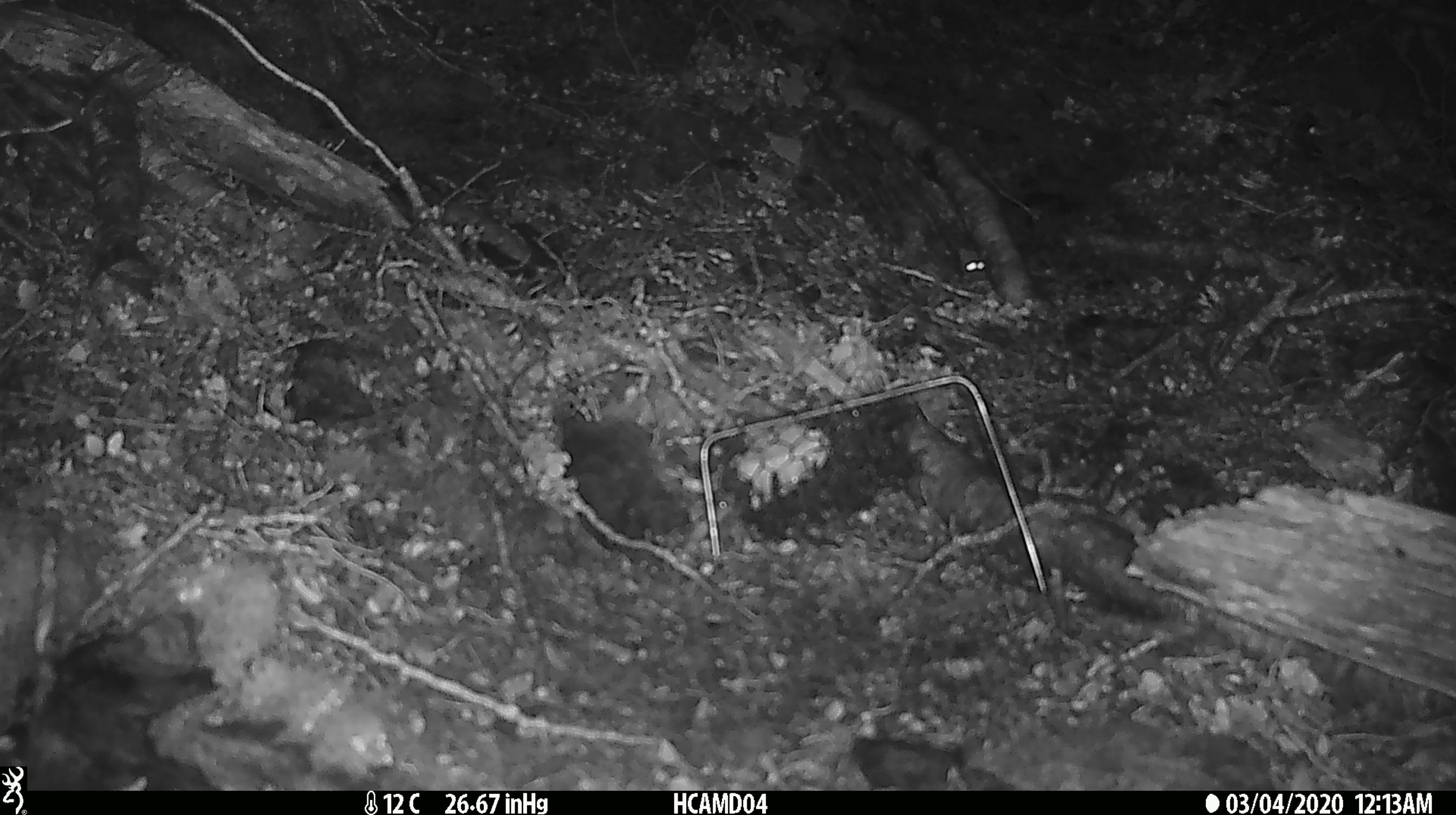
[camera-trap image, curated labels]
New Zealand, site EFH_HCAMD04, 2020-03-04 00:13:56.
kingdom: Animalia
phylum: Chordata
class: Mammalia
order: Rodentia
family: Muridae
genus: Mus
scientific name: Mus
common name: mouse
Mouse (Mus).